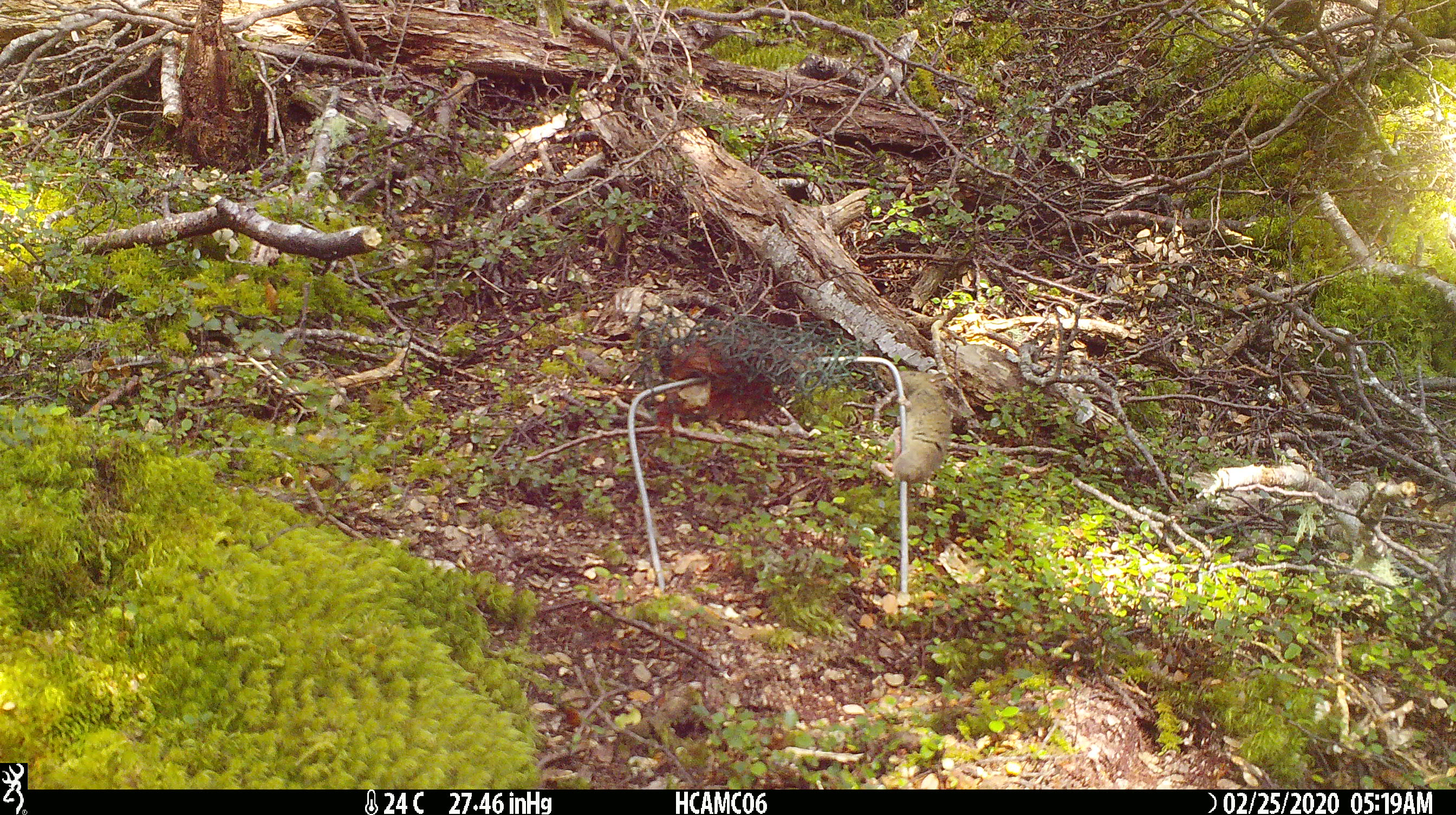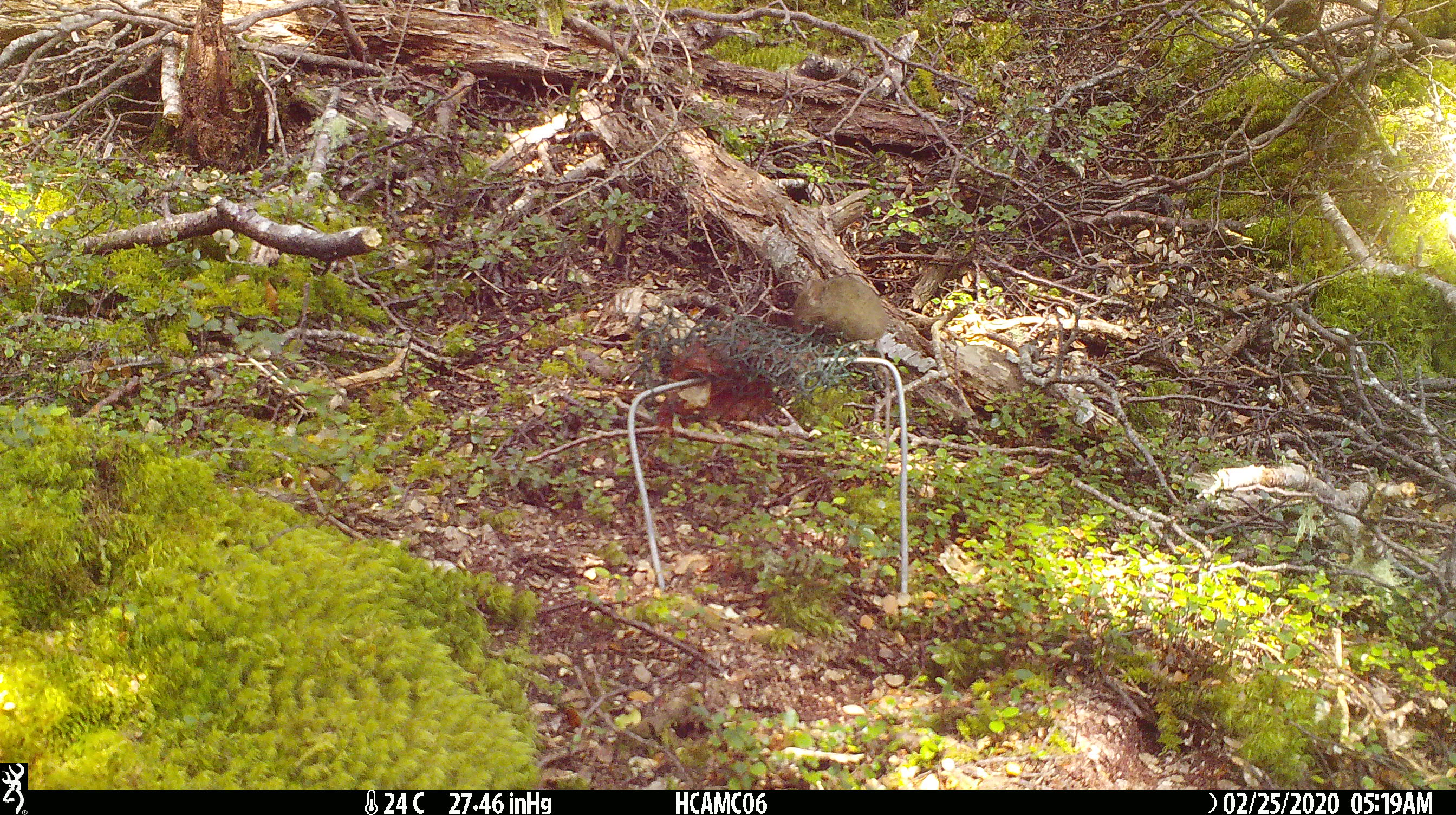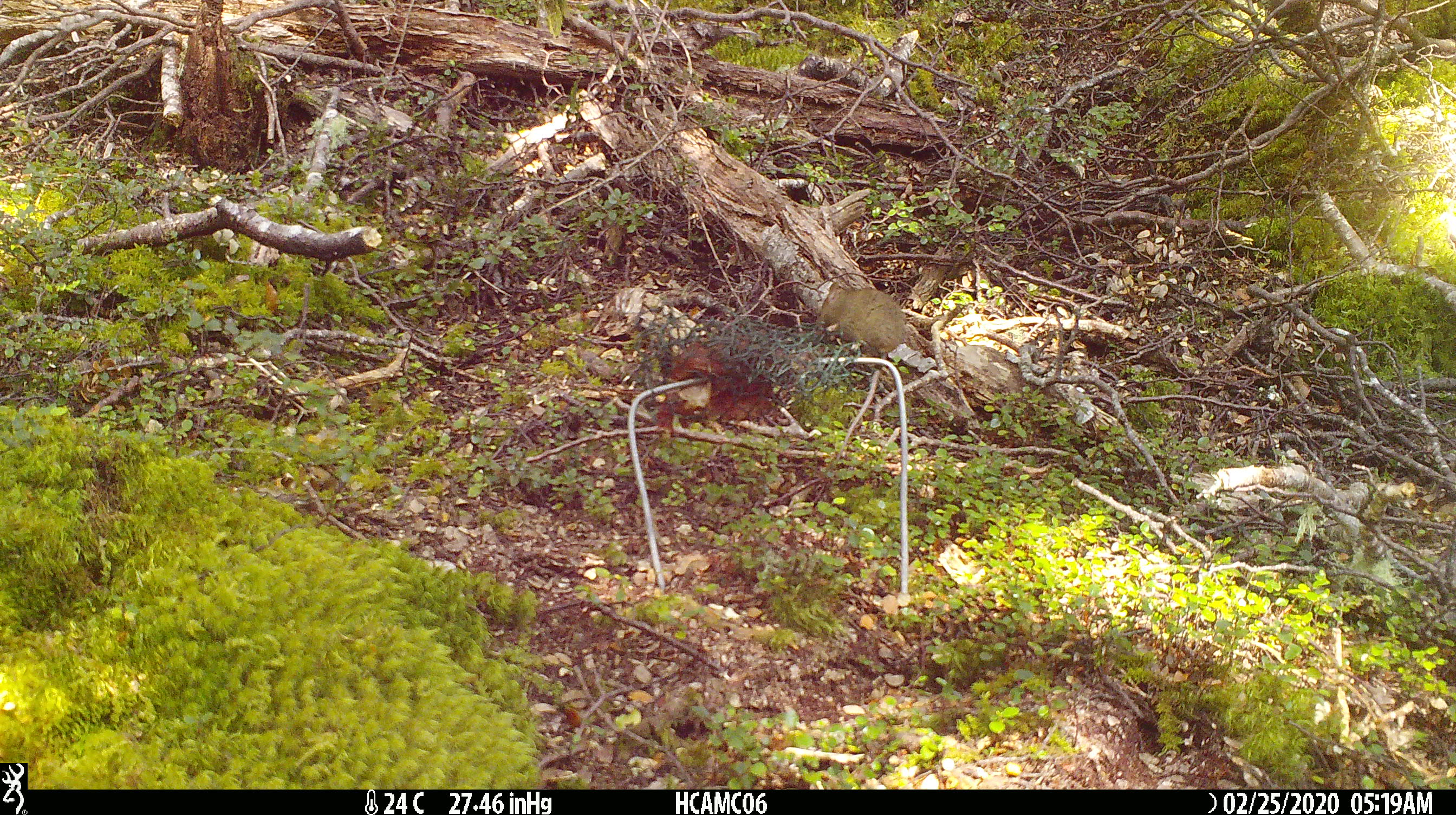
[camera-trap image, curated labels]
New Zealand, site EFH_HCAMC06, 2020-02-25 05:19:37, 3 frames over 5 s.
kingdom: Animalia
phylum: Chordata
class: Mammalia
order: Rodentia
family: Muridae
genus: Mus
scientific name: Mus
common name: mouse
Mouse (Mus).